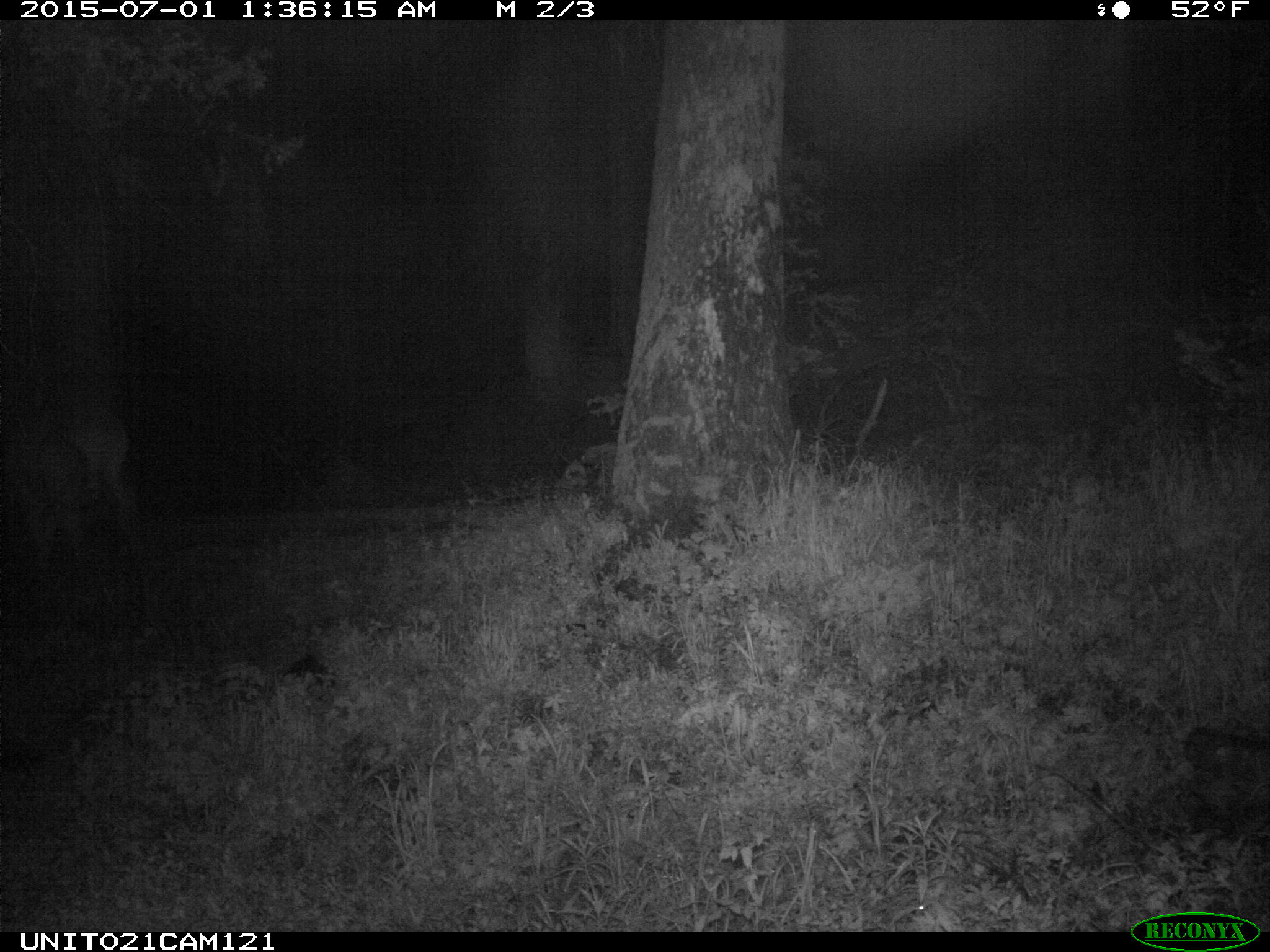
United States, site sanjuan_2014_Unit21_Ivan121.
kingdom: Animalia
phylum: Chordata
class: Mammalia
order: Artiodactyla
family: Cervidae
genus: Cervus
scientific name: Cervus elaphus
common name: red deer